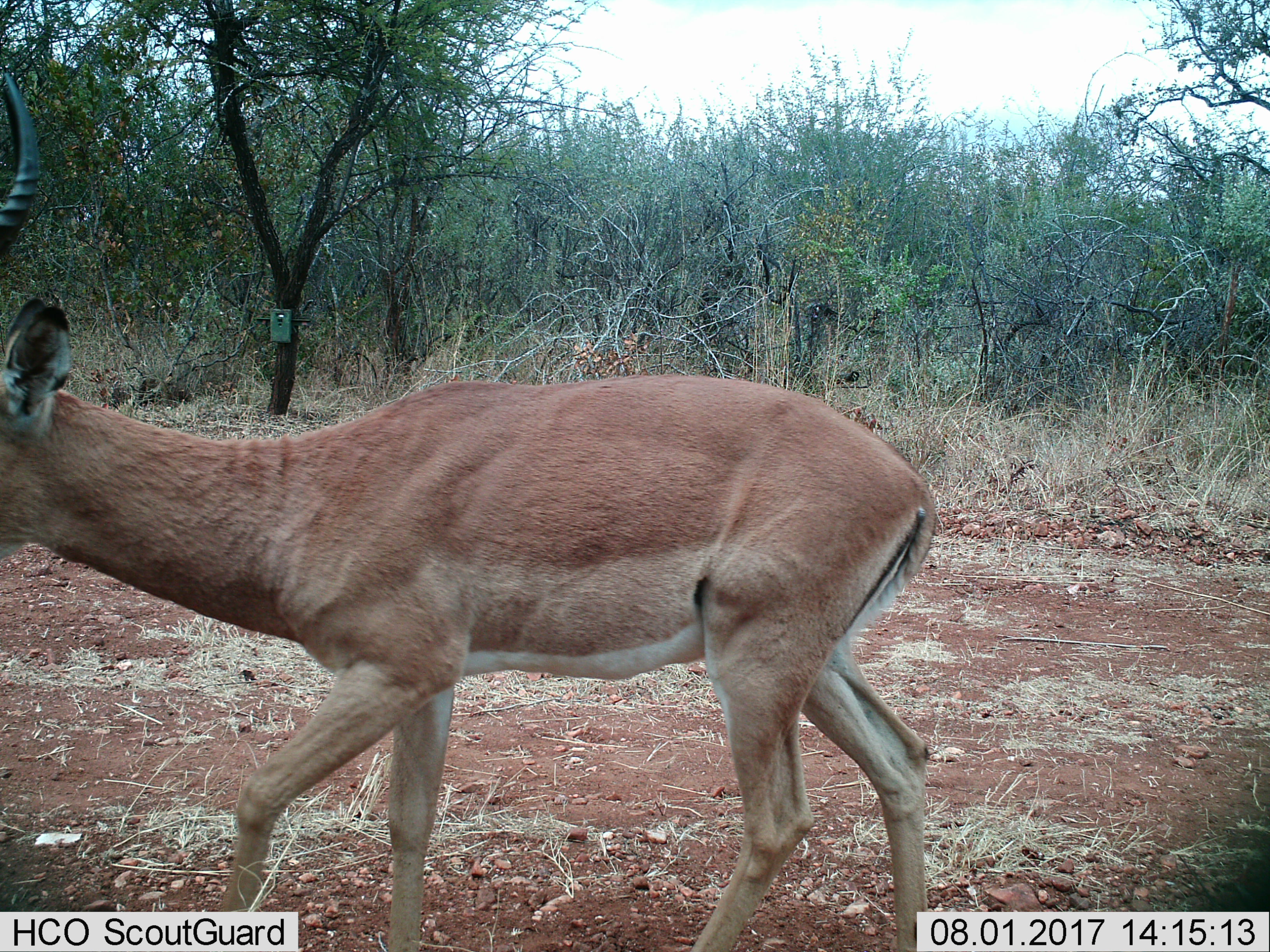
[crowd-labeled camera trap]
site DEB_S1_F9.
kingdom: Animalia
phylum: Chordata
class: Mammalia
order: Artiodactyla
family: Bovidae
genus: Aepyceros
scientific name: Aepyceros melampus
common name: impala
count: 1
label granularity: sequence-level